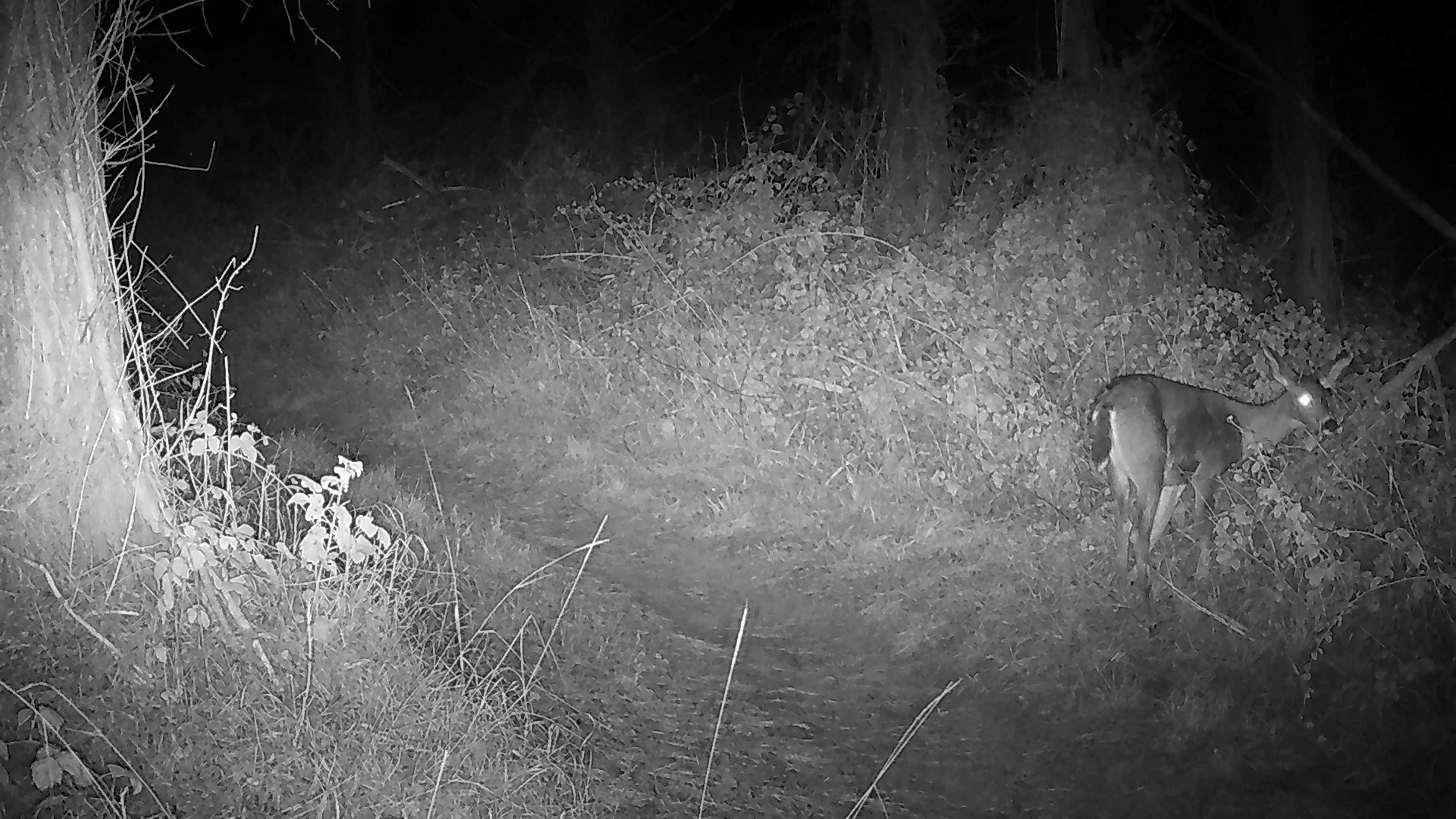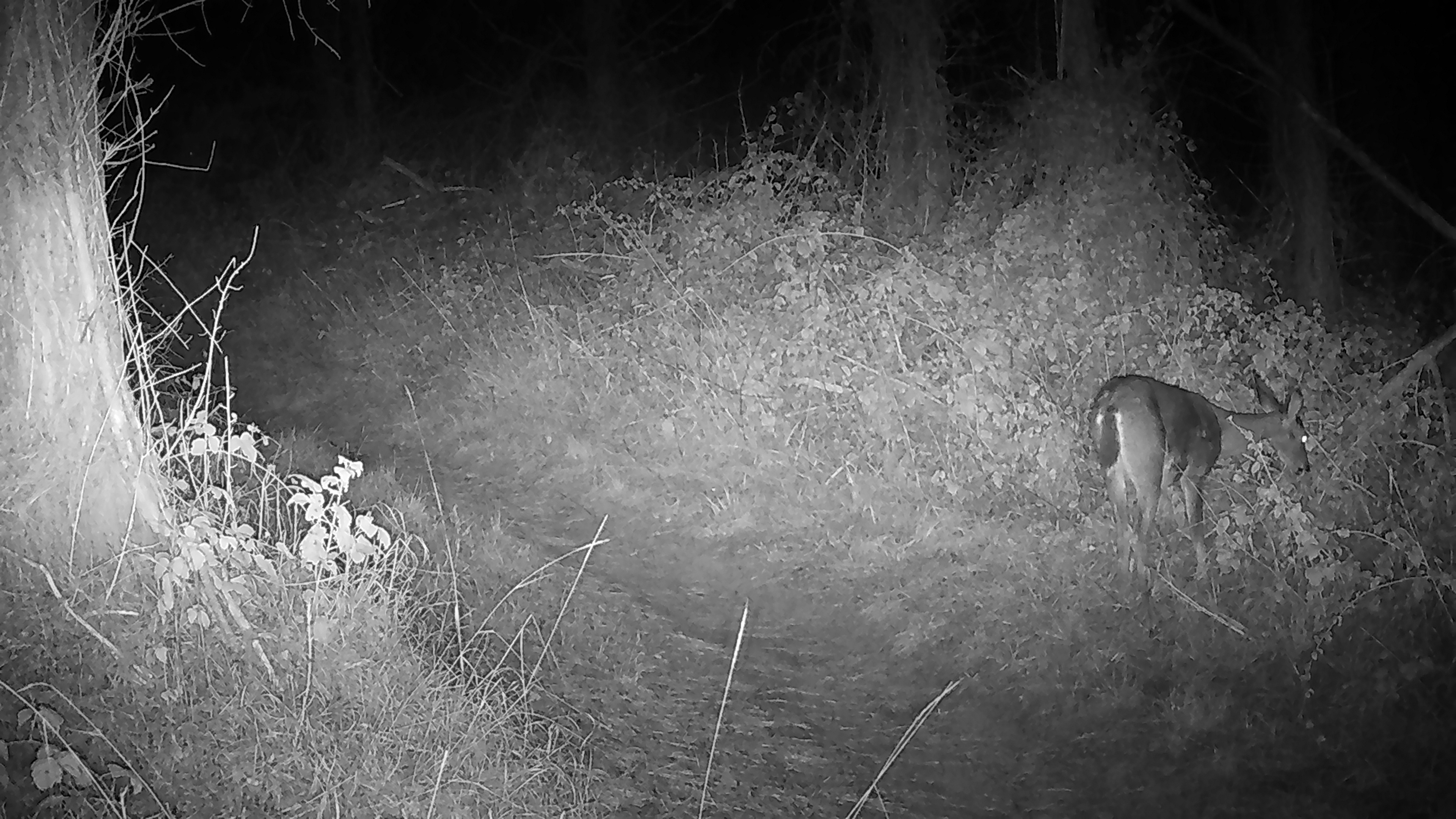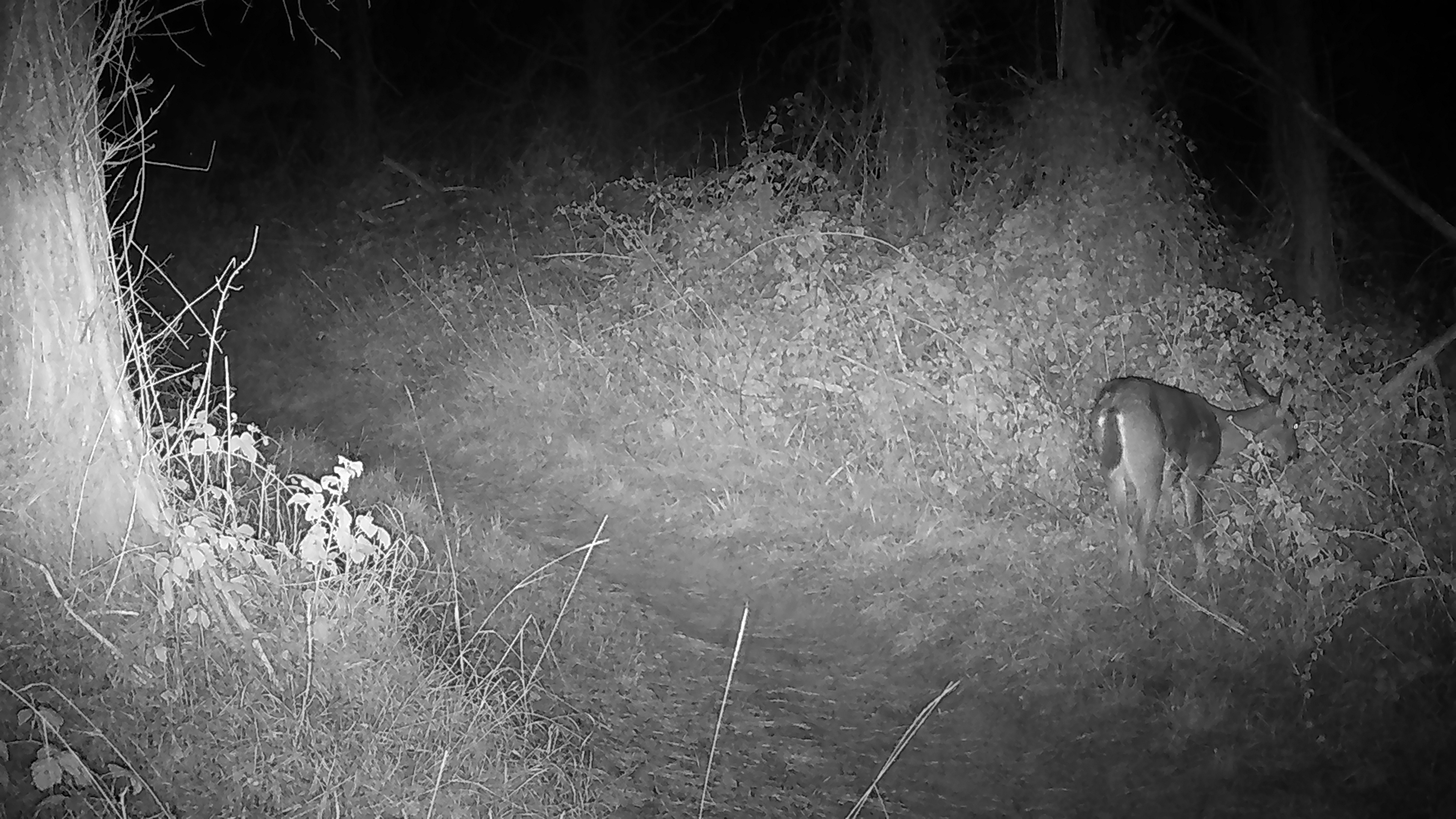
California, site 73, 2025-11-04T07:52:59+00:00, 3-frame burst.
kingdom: Animalia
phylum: Chordata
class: Mammalia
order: Artiodactyla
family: Cervidae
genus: Odocoileus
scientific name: Odocoileus hemionus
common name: mule deer